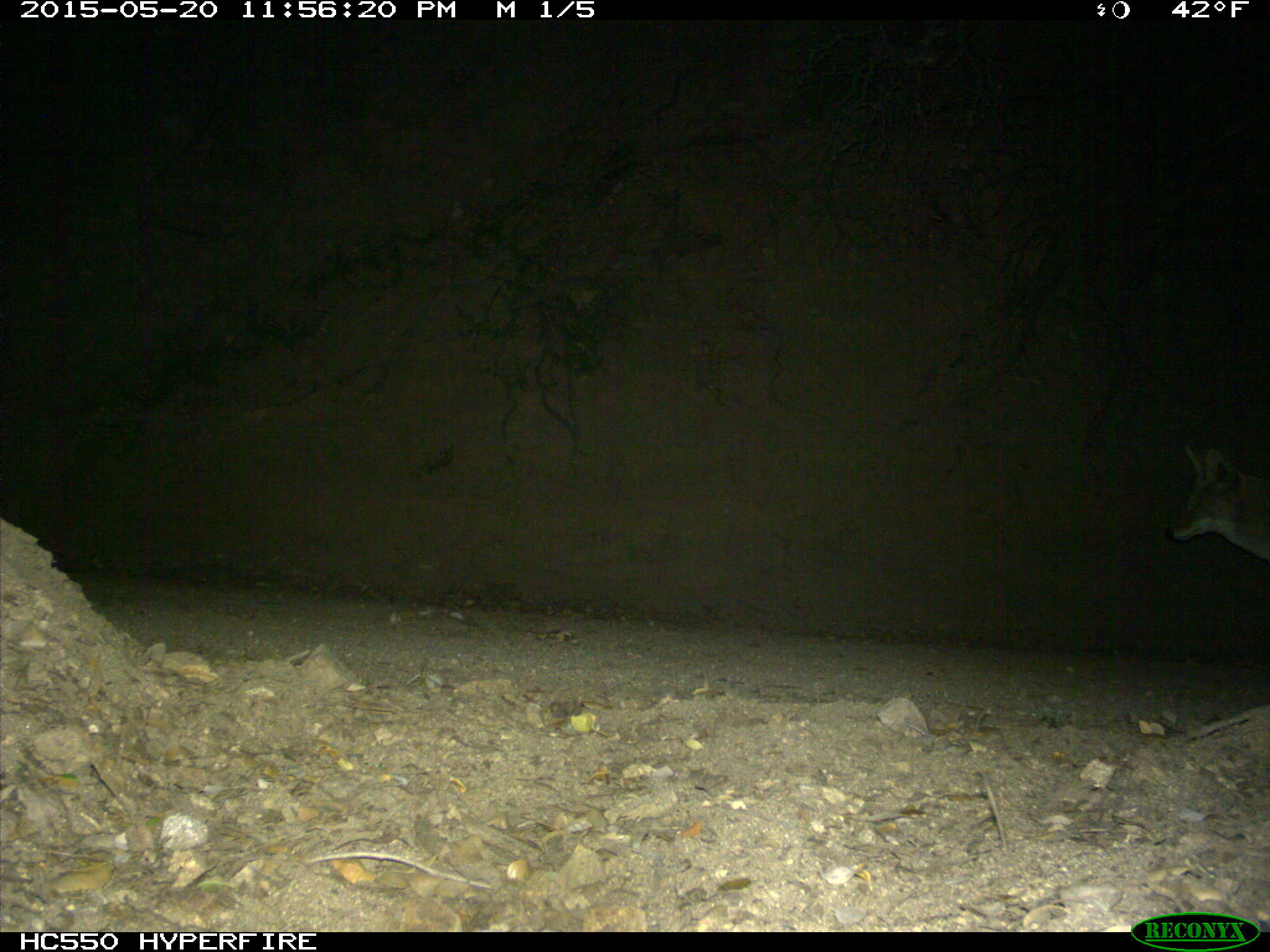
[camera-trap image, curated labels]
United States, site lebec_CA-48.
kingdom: Animalia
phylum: Chordata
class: Mammalia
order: Carnivora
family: Canidae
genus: Canis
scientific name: Canis latrans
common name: coyote